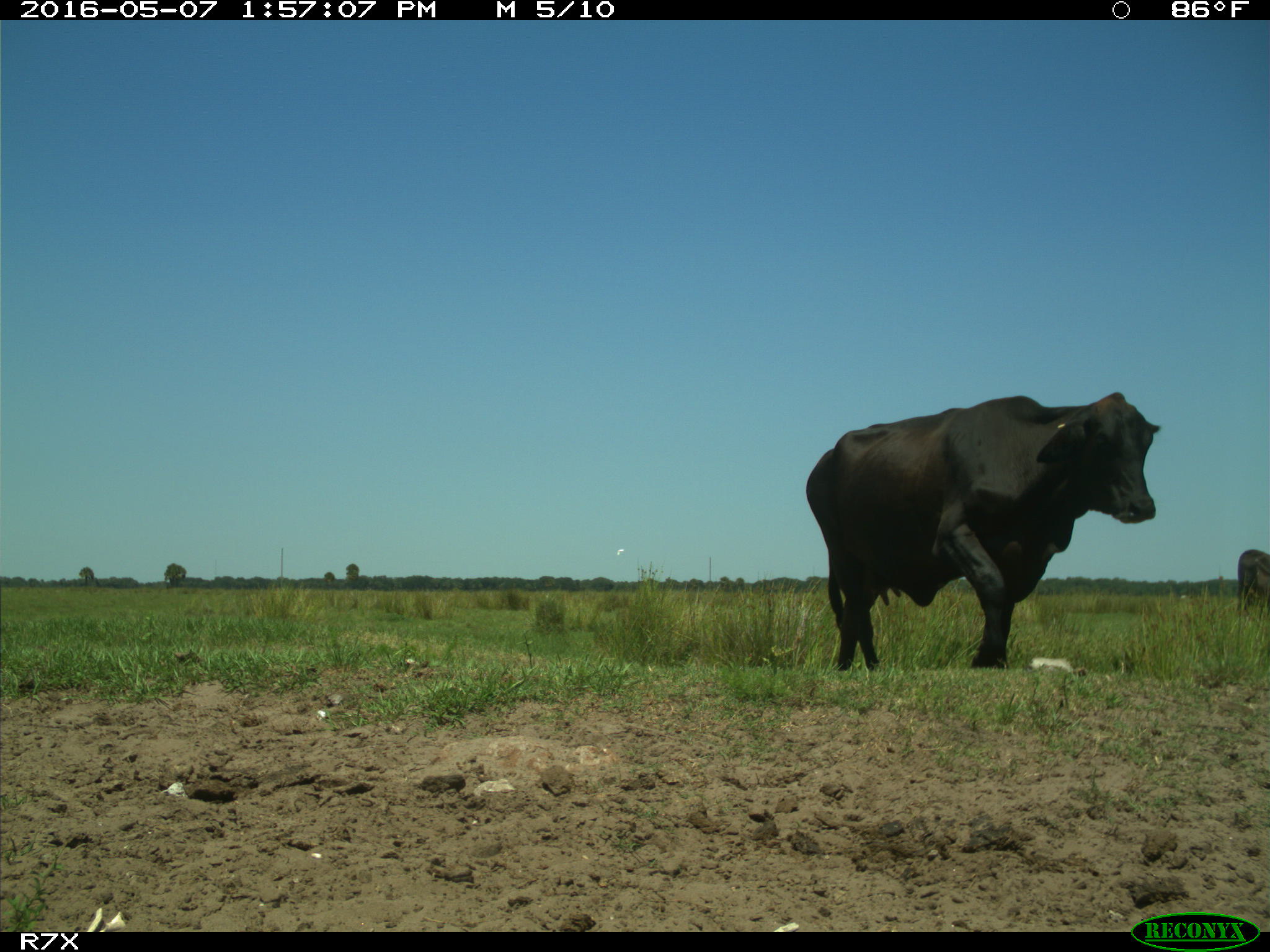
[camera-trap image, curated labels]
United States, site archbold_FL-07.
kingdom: Animalia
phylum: Chordata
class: Mammalia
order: Artiodactyla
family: Bovidae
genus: Bos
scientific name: Bos taurus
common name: domestic cow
Bos taurus (domestic cow).